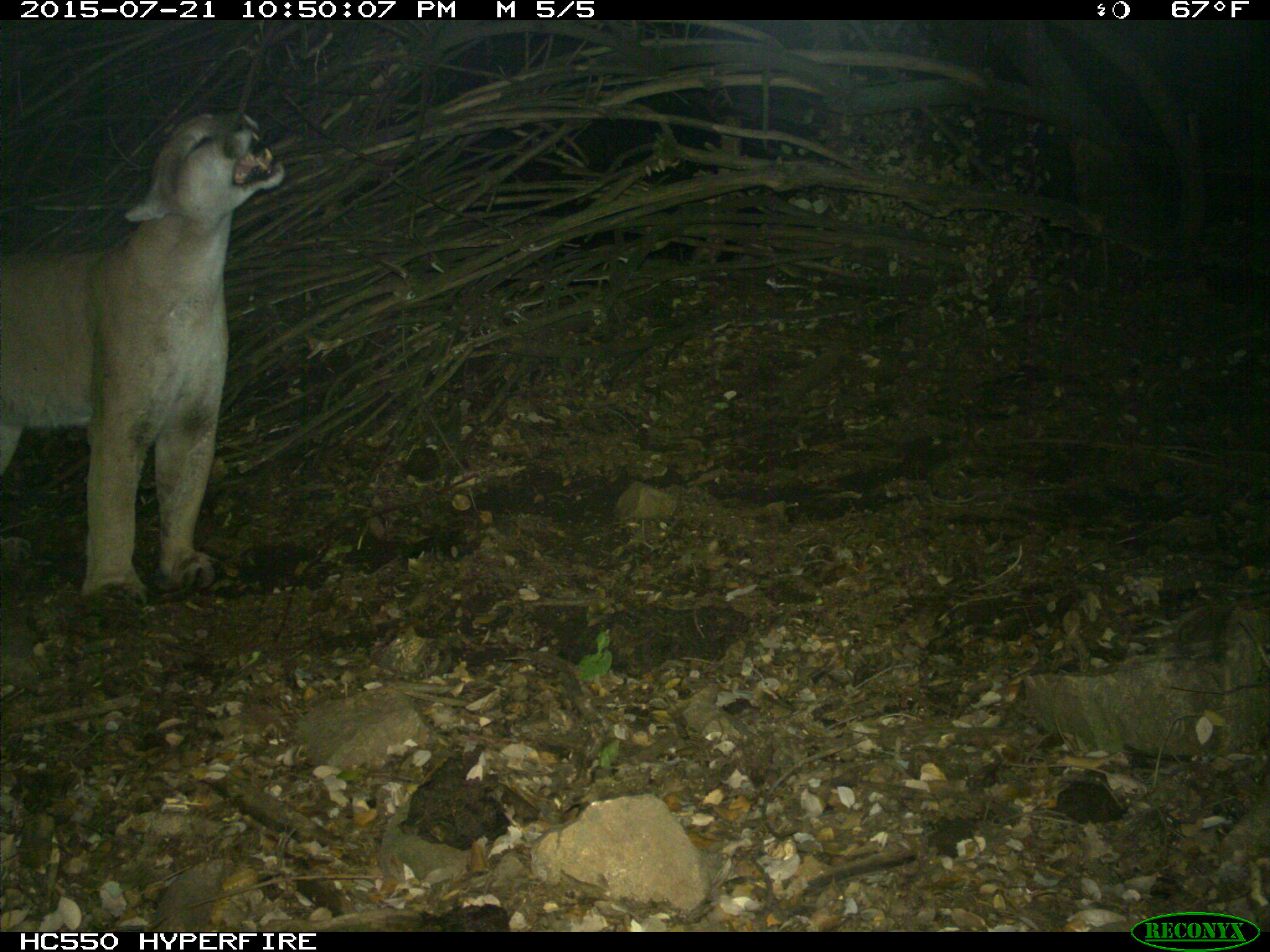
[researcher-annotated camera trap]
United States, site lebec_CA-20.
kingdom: Animalia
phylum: Chordata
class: Mammalia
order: Carnivora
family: Felidae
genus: Puma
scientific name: Puma concolor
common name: mountain lion